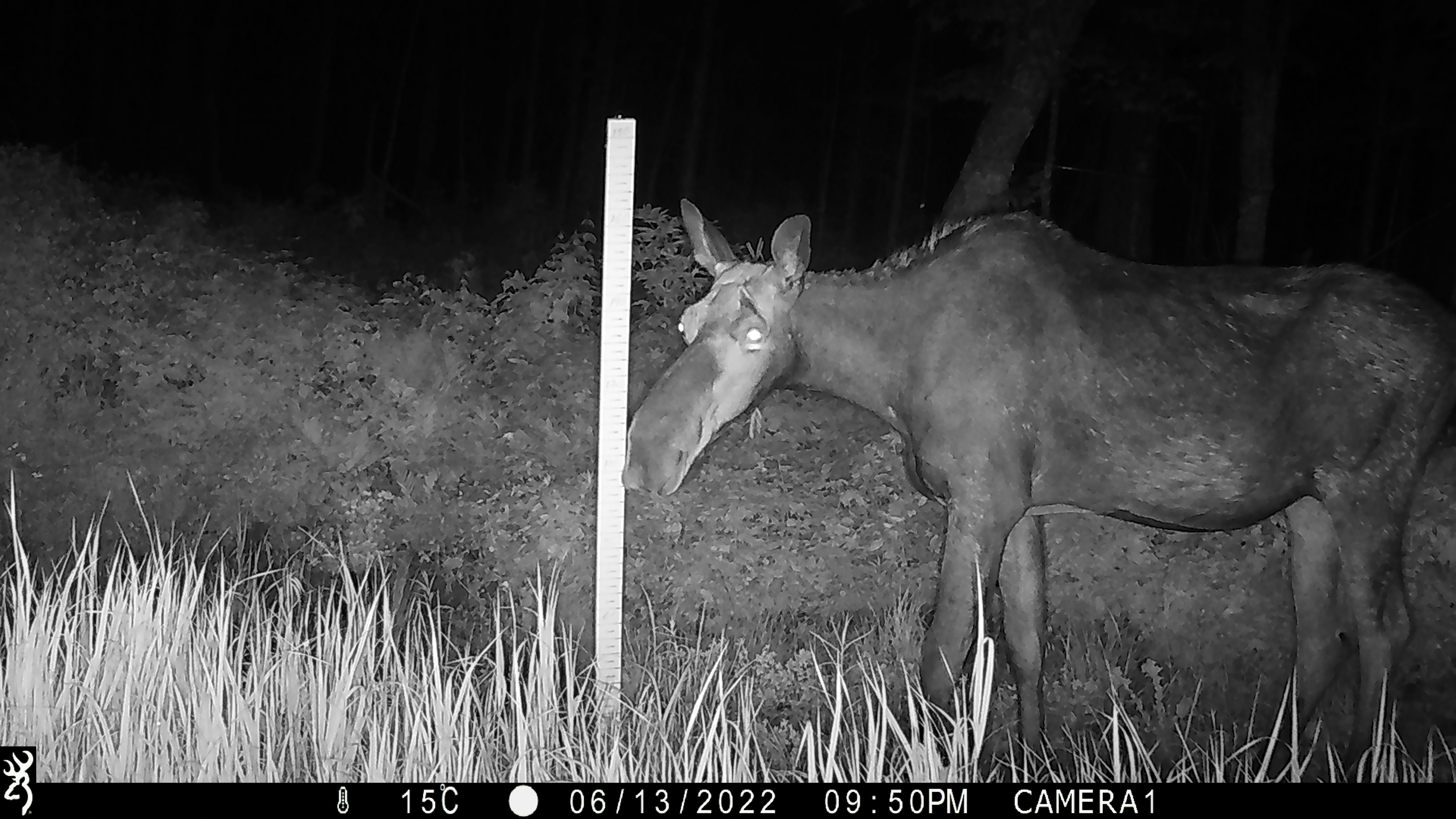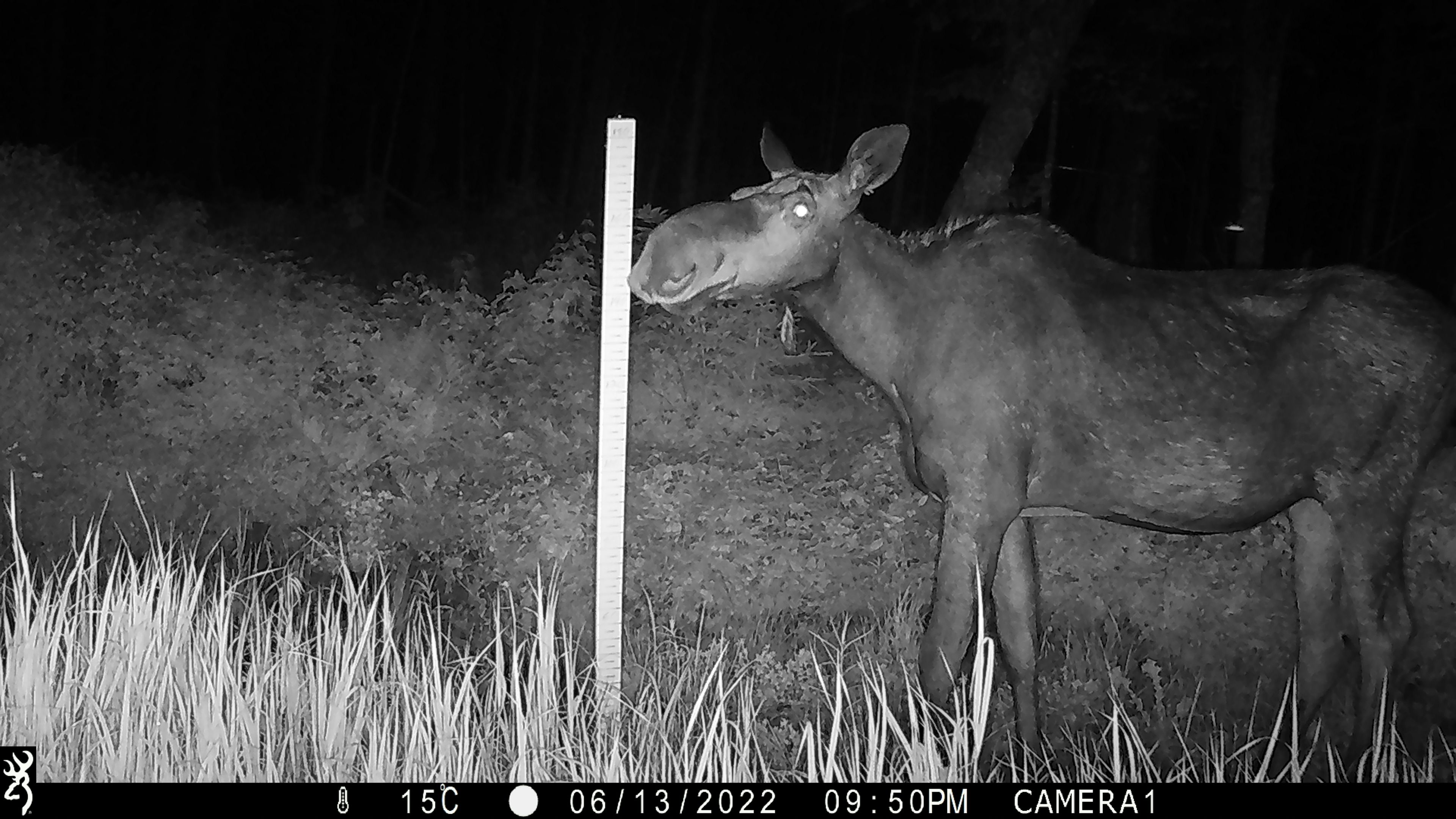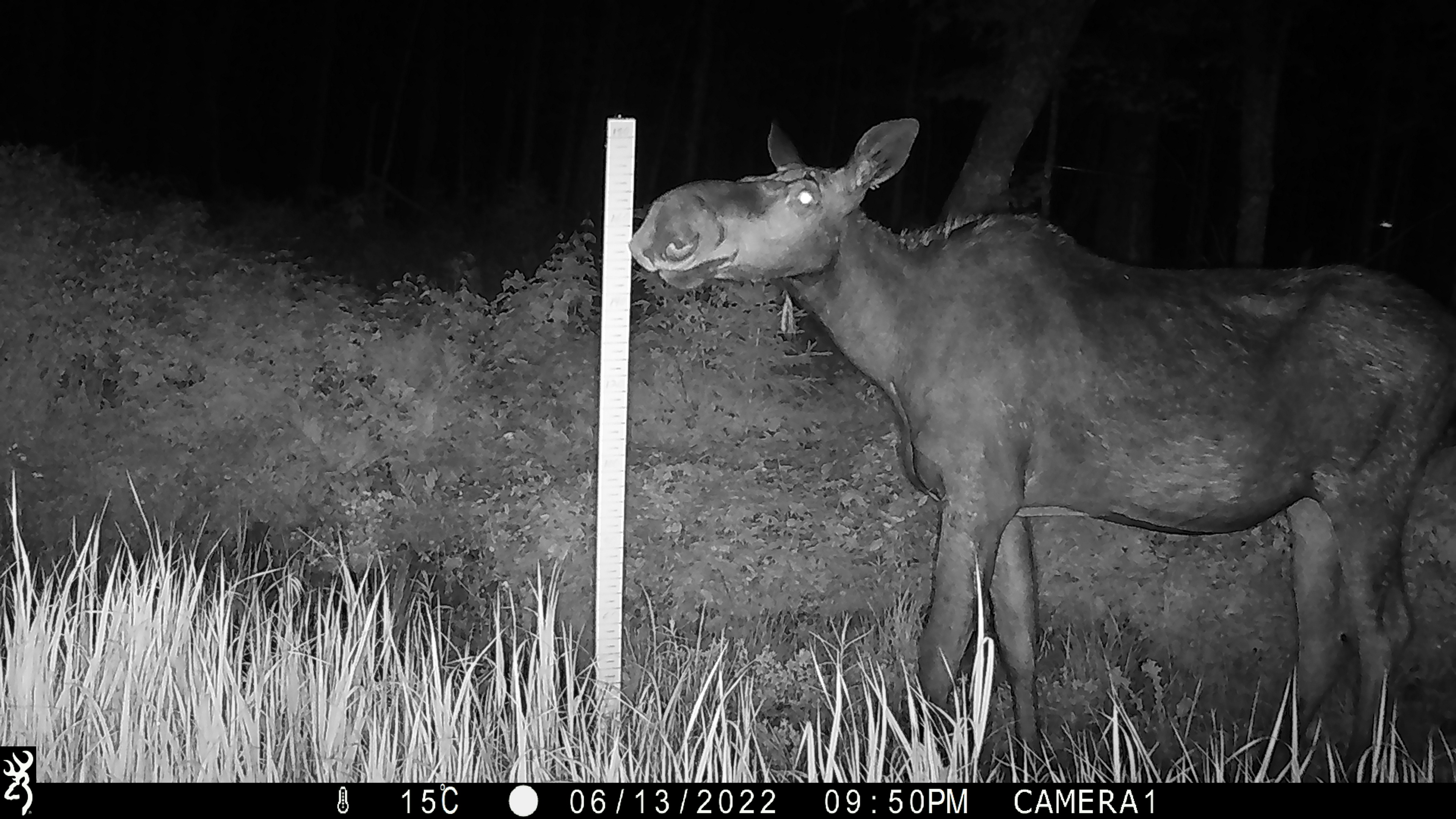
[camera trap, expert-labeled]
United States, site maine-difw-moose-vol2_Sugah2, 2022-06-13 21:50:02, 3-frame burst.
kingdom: Animalia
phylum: Chordata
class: Mammalia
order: Artiodactyla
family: Cervidae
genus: Alces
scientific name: Alces alces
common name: moose